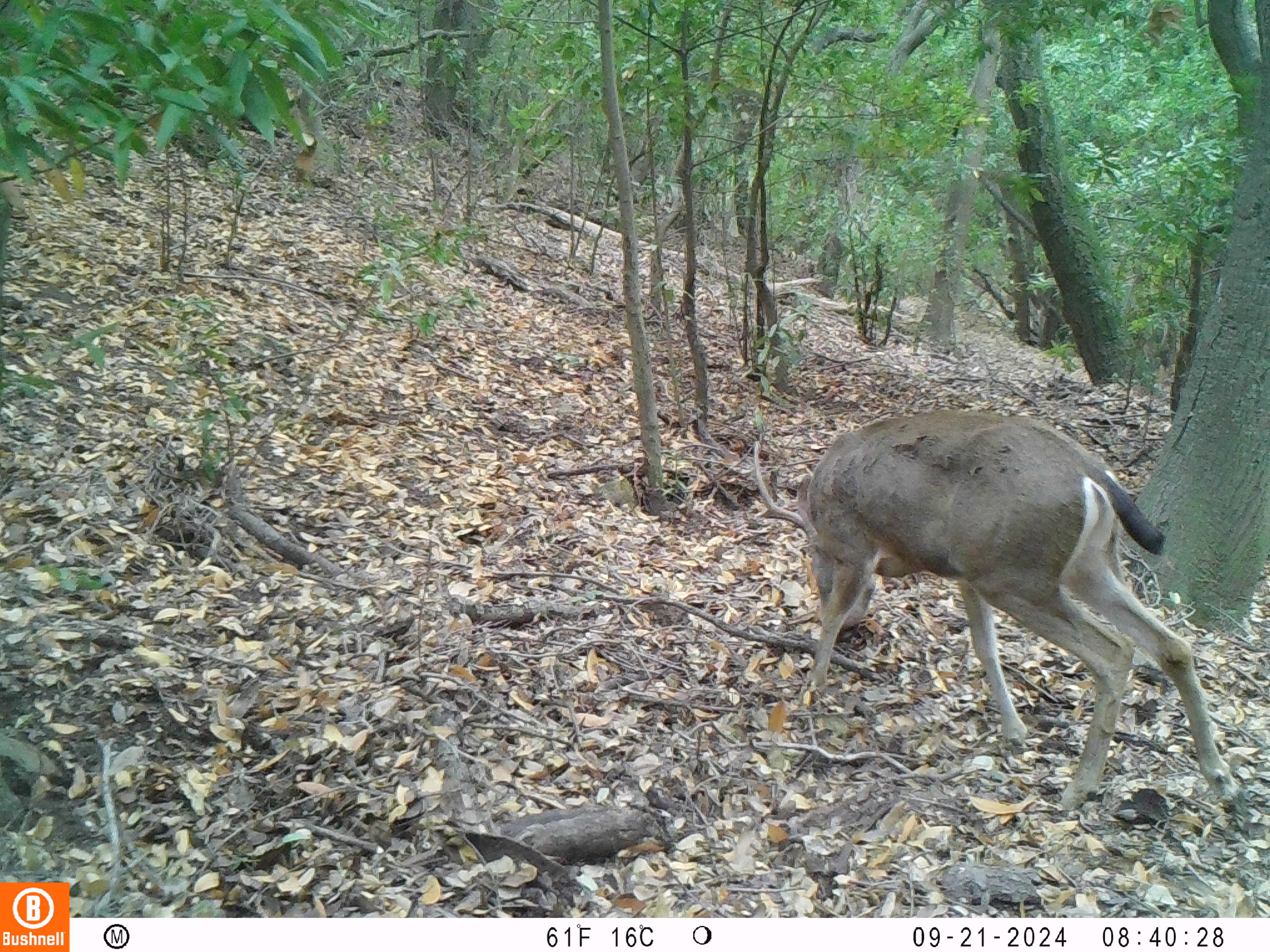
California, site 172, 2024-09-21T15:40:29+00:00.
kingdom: Animalia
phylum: Chordata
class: Mammalia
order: Artiodactyla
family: Cervidae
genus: Odocoileus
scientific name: Odocoileus hemionus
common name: mule deer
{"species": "mule deer (Odocoileus hemionus)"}